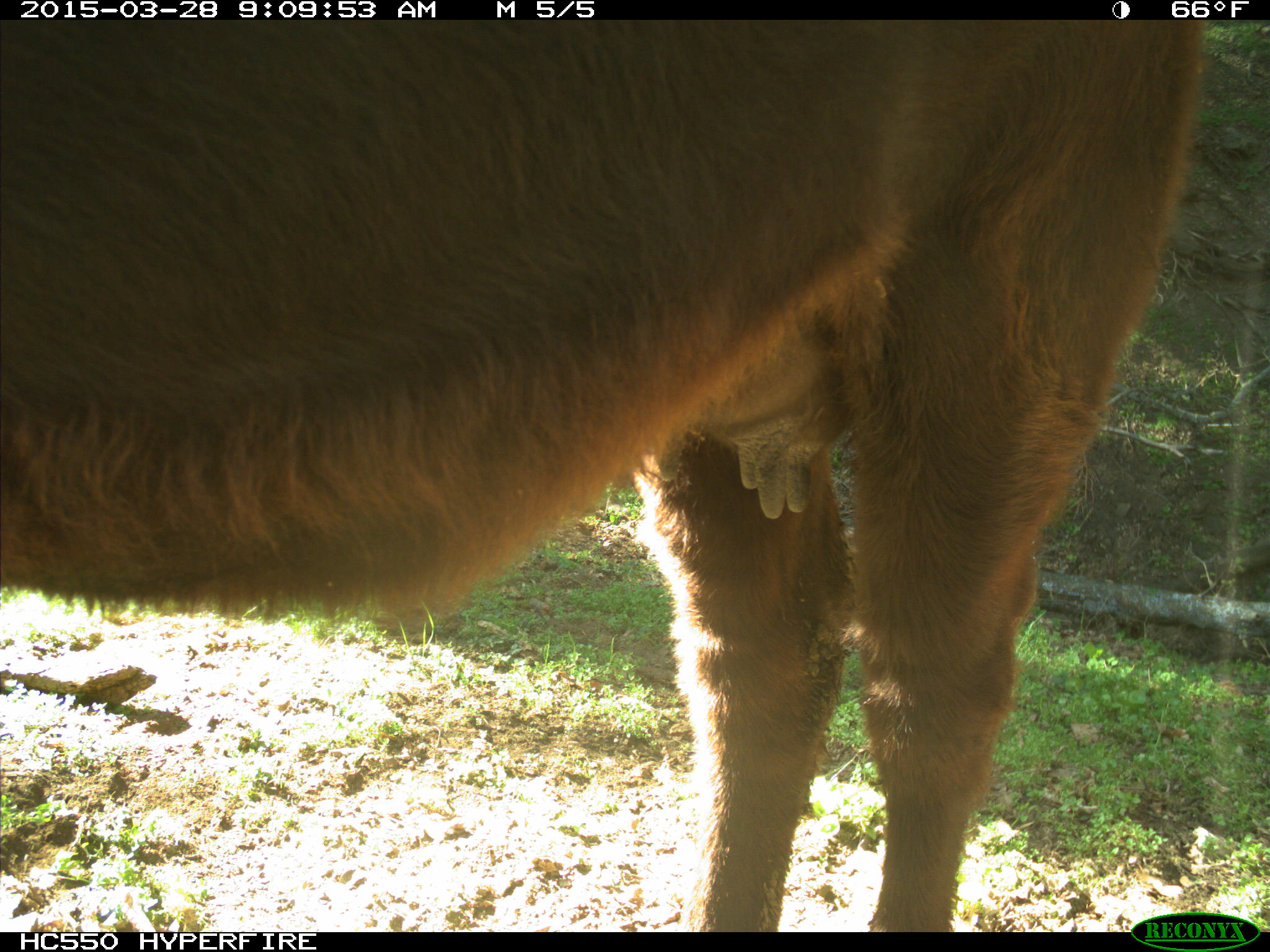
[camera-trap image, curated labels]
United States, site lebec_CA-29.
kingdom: Animalia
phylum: Chordata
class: Mammalia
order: Artiodactyla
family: Bovidae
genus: Bos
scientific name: Bos taurus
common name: domestic cow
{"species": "Bos taurus (domestic cow)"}